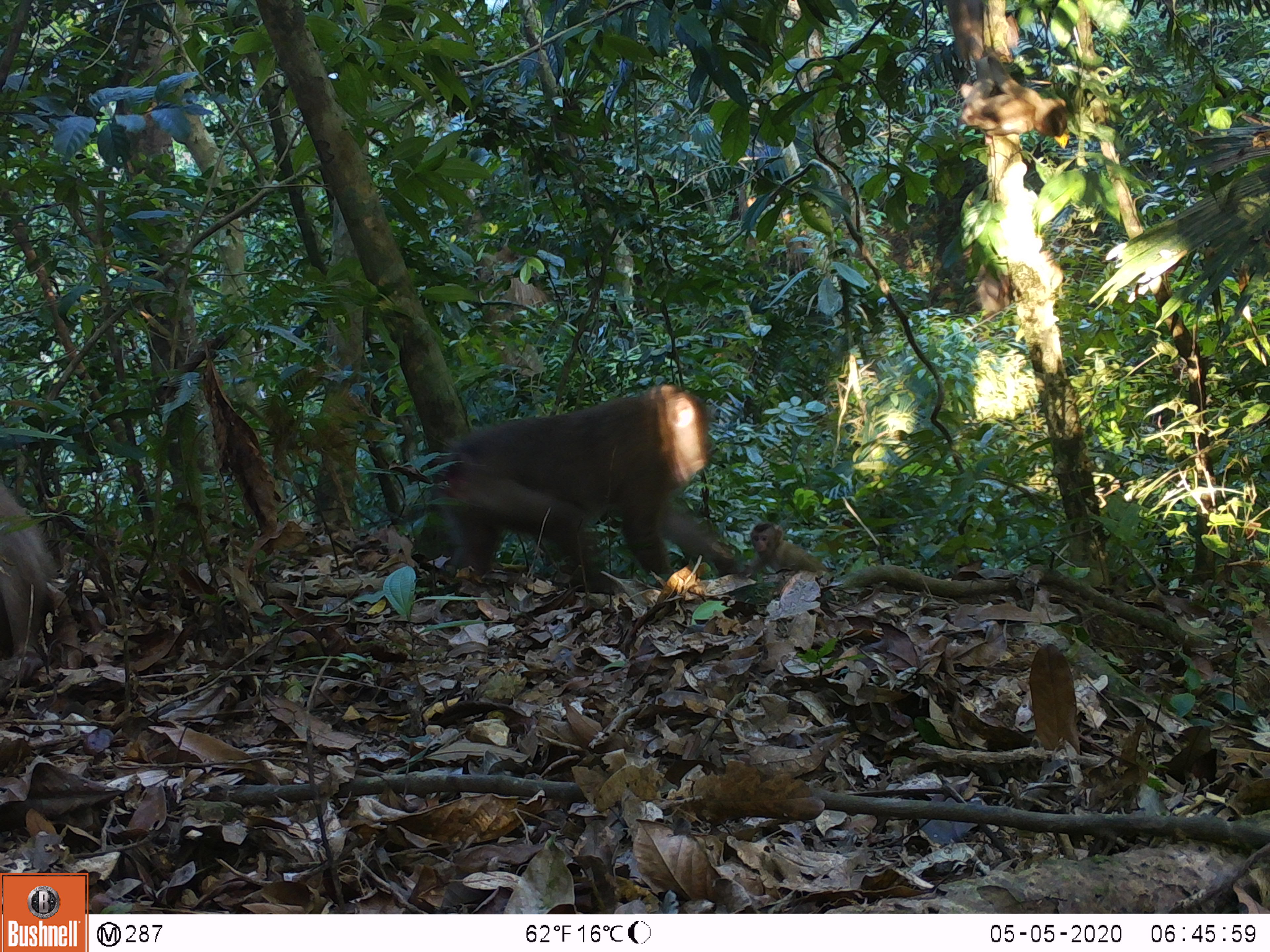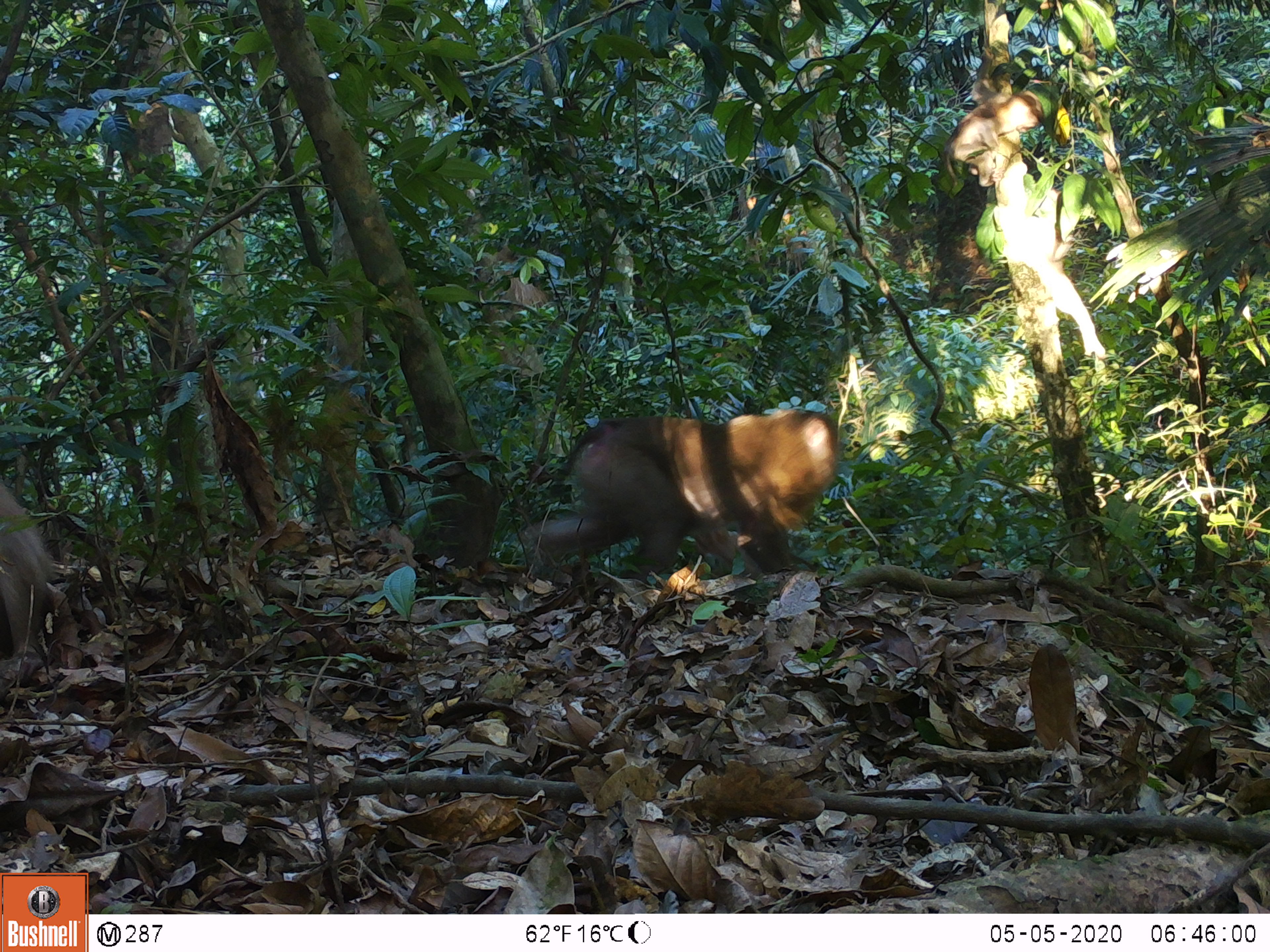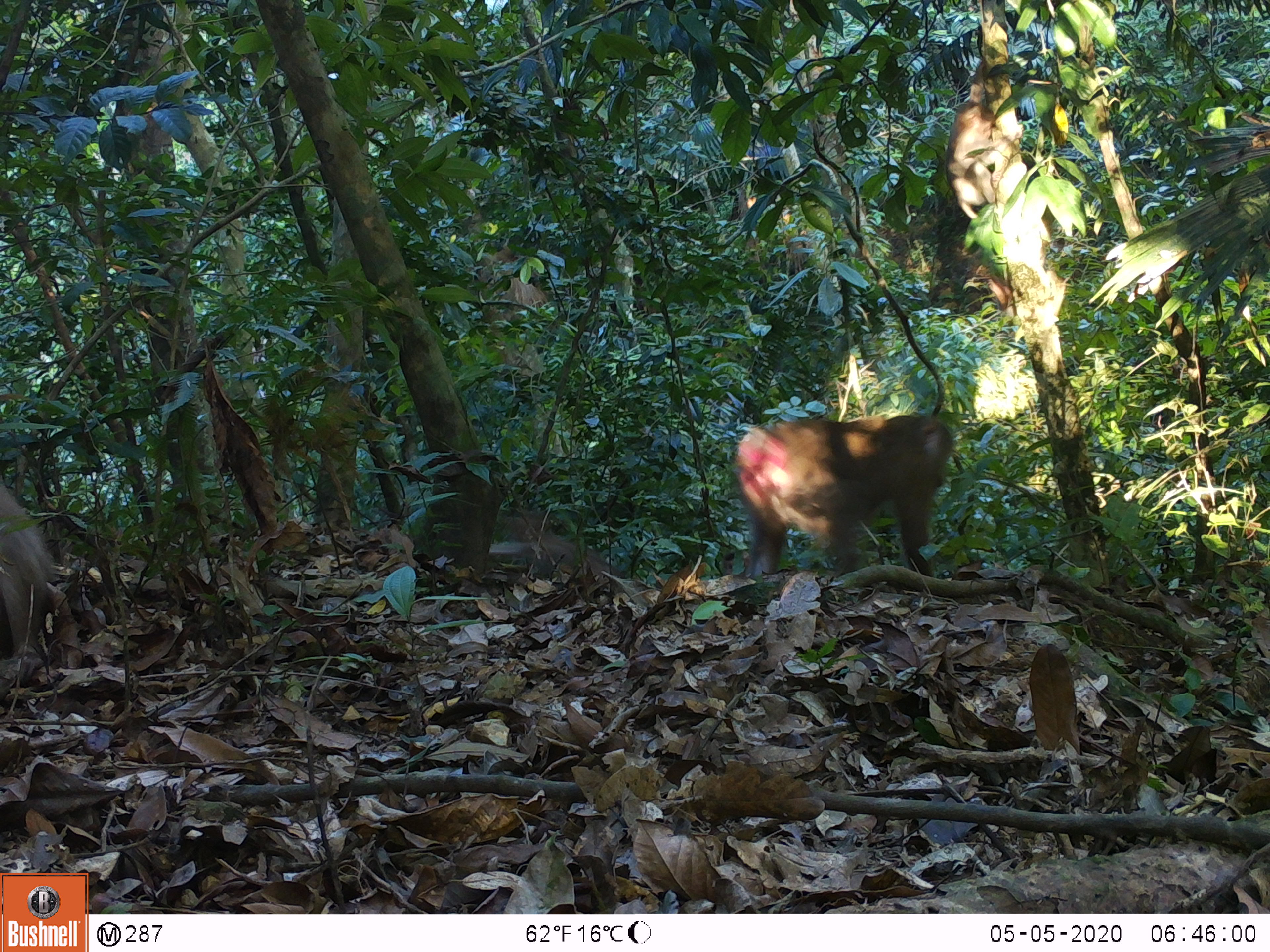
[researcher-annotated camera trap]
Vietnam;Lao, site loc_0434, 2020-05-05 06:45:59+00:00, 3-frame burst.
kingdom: Animalia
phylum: Chordata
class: Mammalia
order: Primates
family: Cercopithecidae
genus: Macaca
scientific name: Macaca nemestrina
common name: pig-tailed macaque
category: pig tailed macaque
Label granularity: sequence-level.